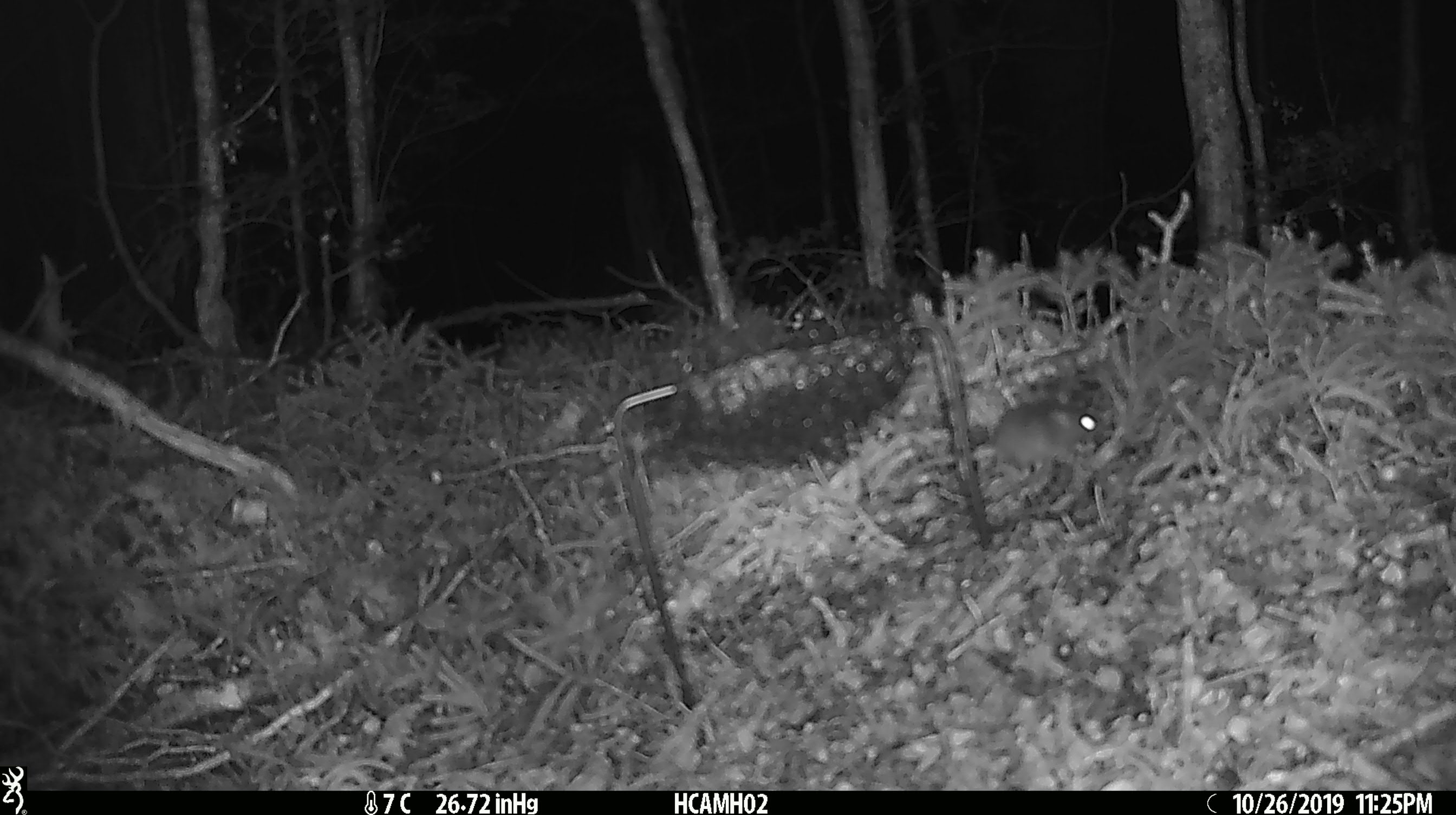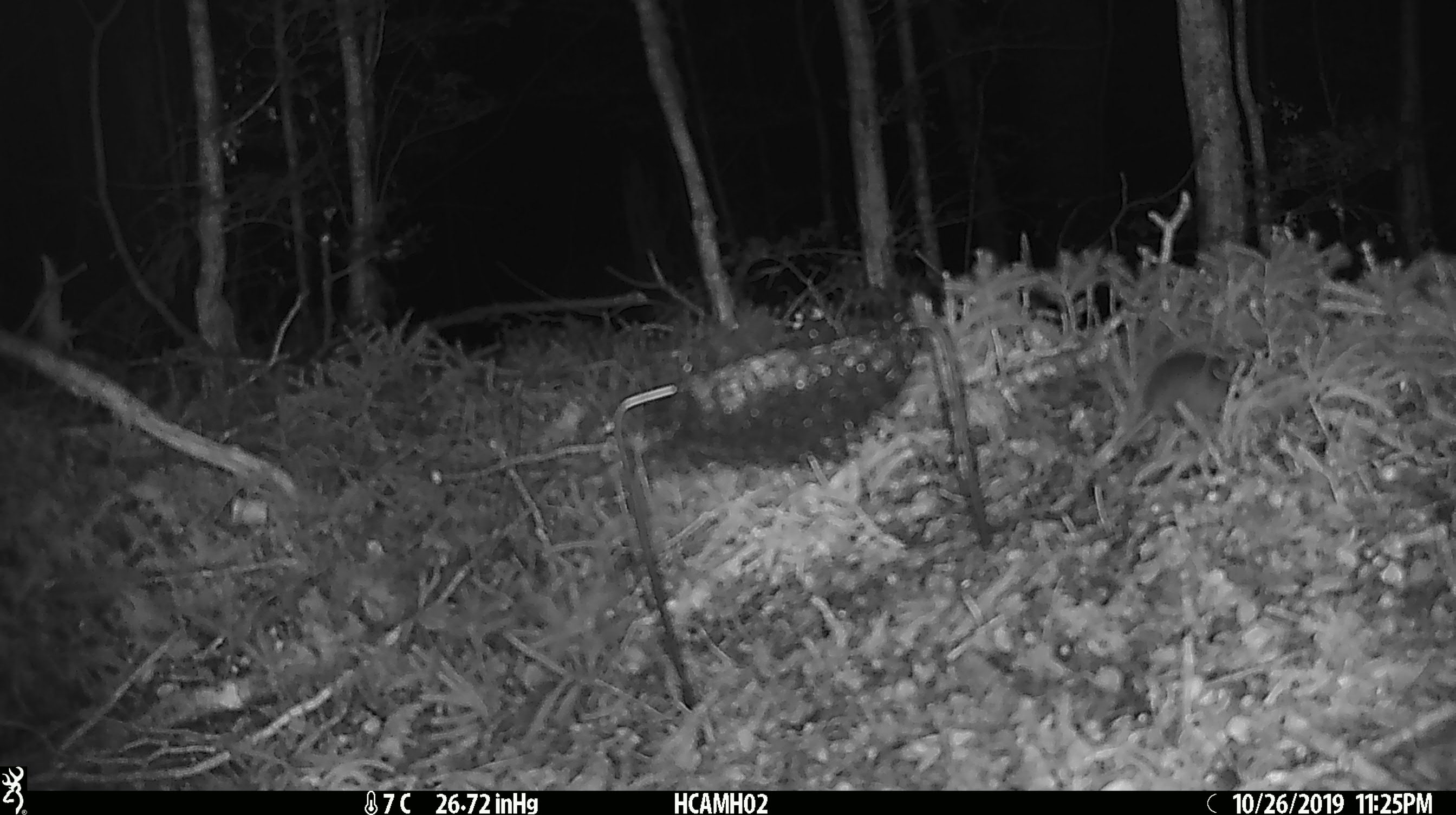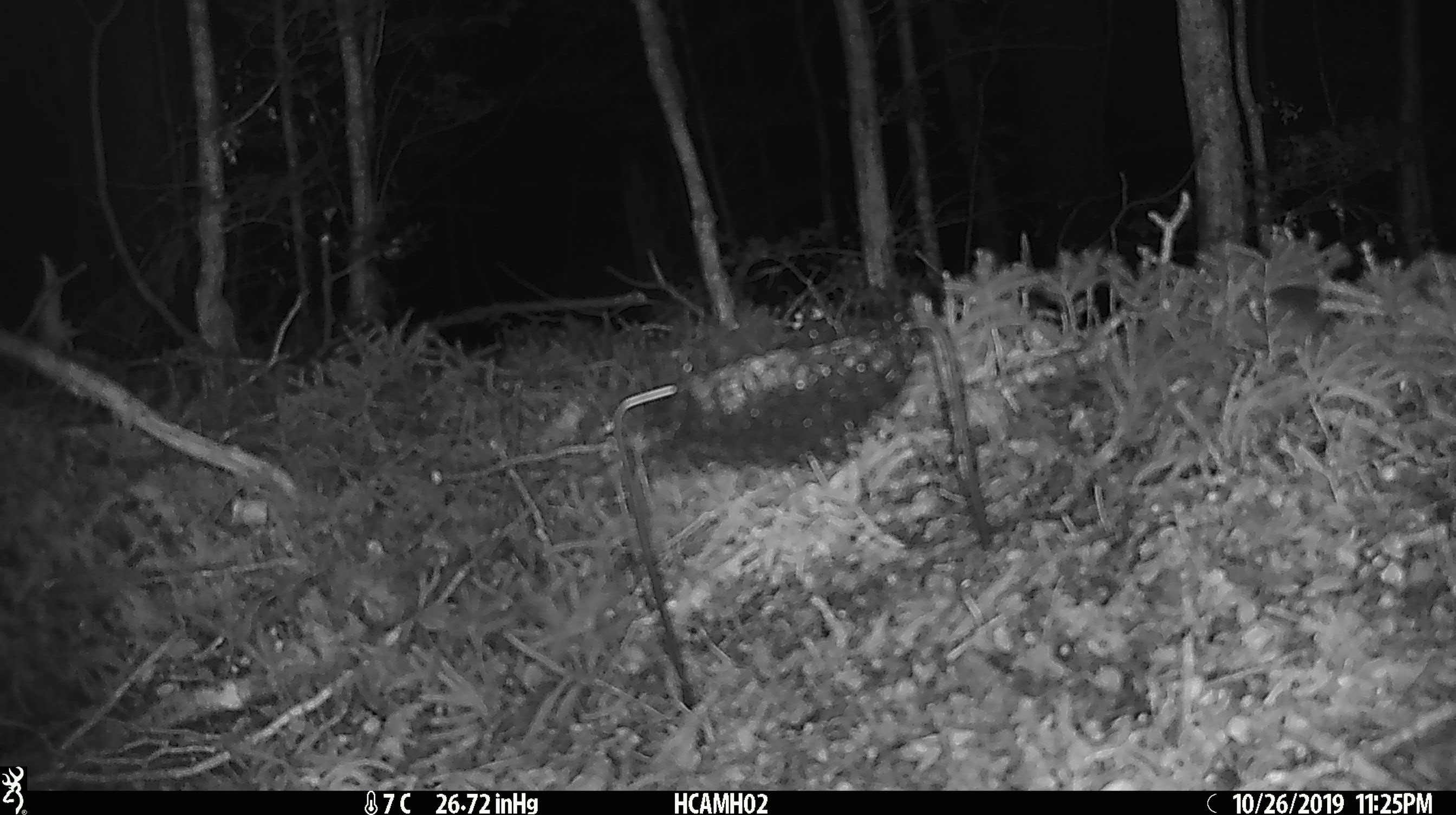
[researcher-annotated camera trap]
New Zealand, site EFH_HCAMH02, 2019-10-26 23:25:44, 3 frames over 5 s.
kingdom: Animalia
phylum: Chordata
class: Mammalia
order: Rodentia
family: Muridae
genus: Mus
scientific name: Mus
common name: mouse